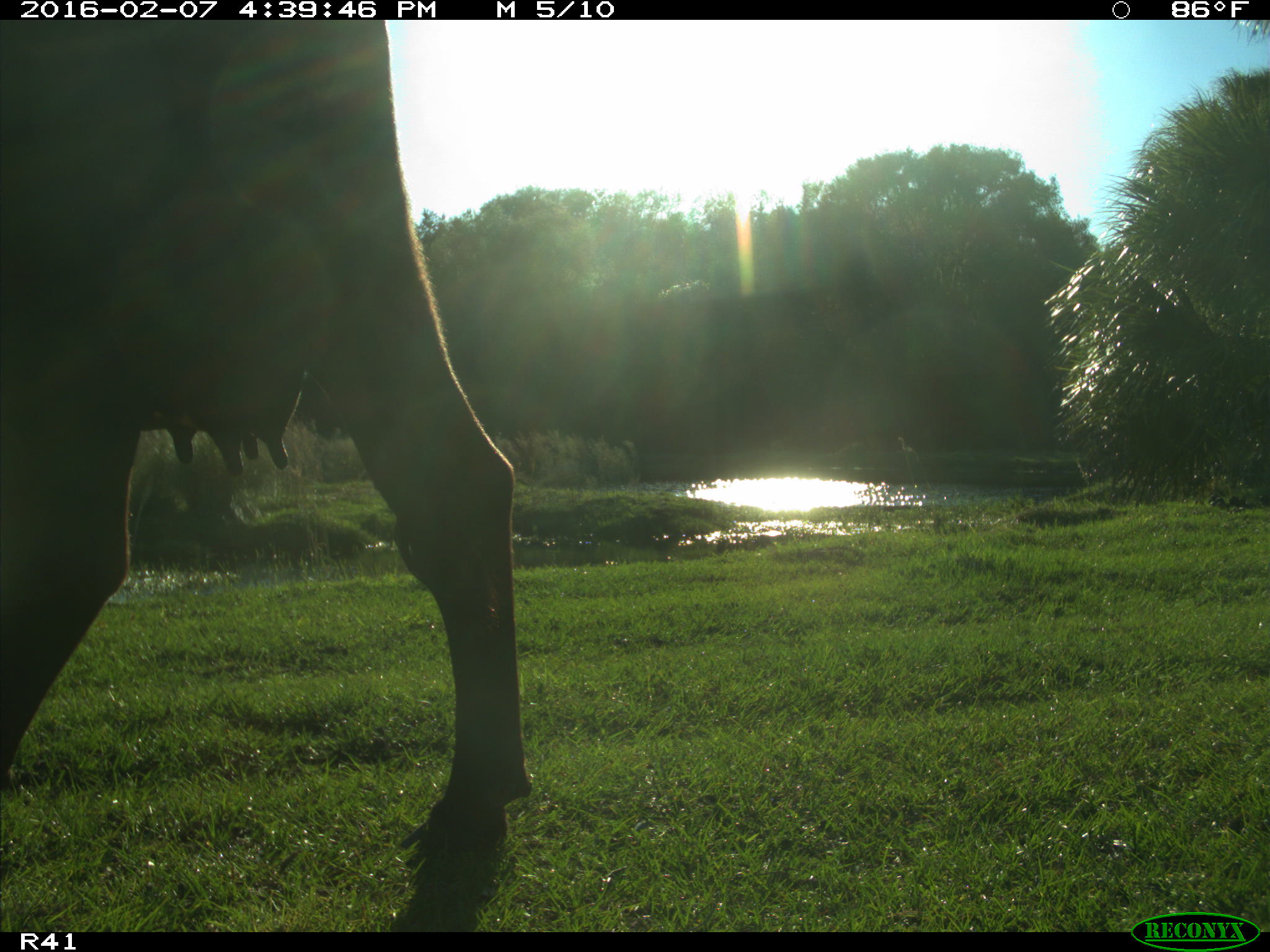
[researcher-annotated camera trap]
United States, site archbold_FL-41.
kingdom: Animalia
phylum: Chordata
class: Mammalia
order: Artiodactyla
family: Bovidae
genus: Bos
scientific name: Bos taurus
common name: domestic cow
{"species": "Bos taurus (domestic cow)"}